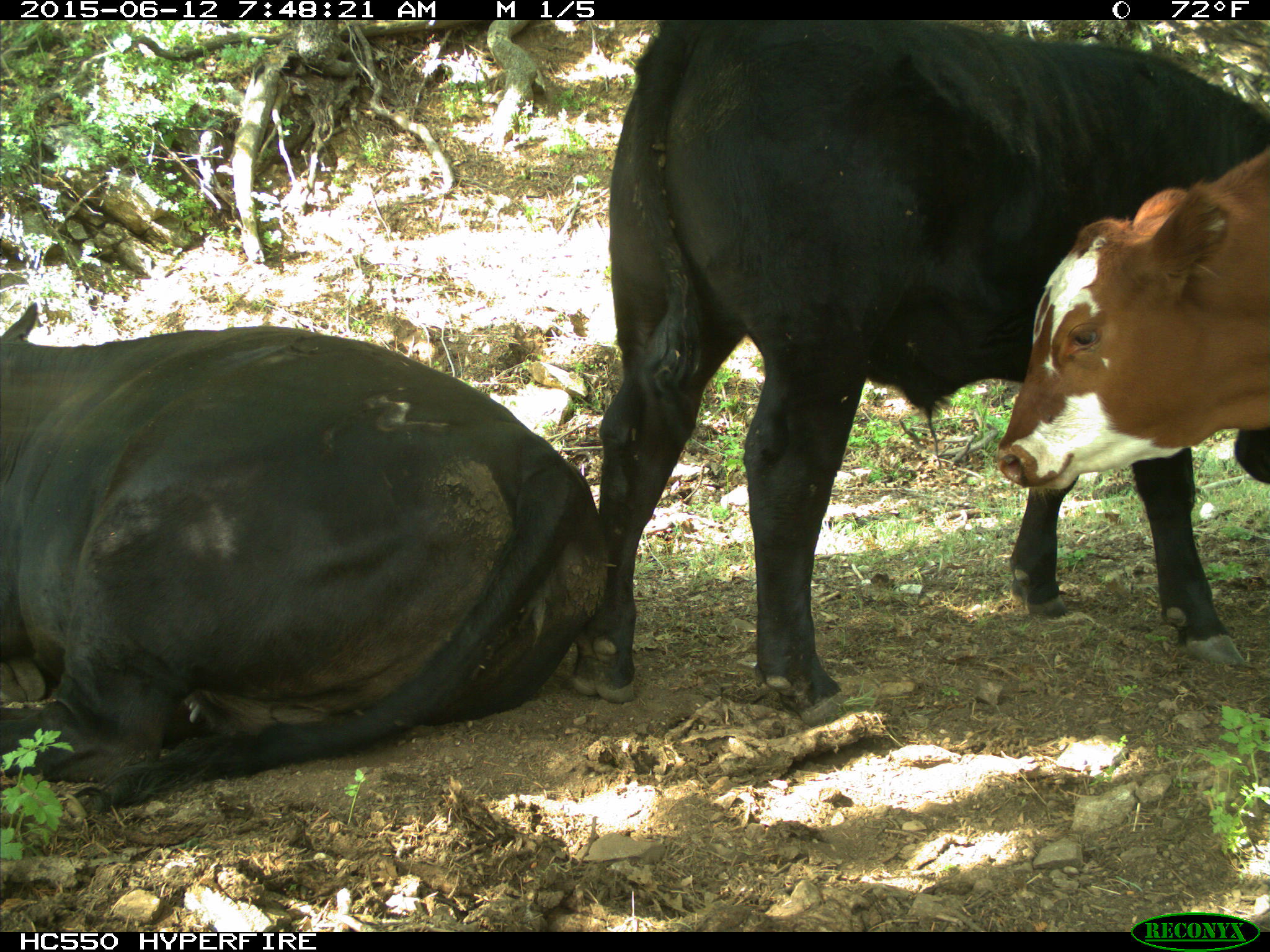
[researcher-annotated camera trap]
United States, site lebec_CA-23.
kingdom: Animalia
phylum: Chordata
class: Mammalia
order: Artiodactyla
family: Bovidae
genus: Bos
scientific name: Bos taurus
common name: domestic cow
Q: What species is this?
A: Bos taurus (domestic cow).